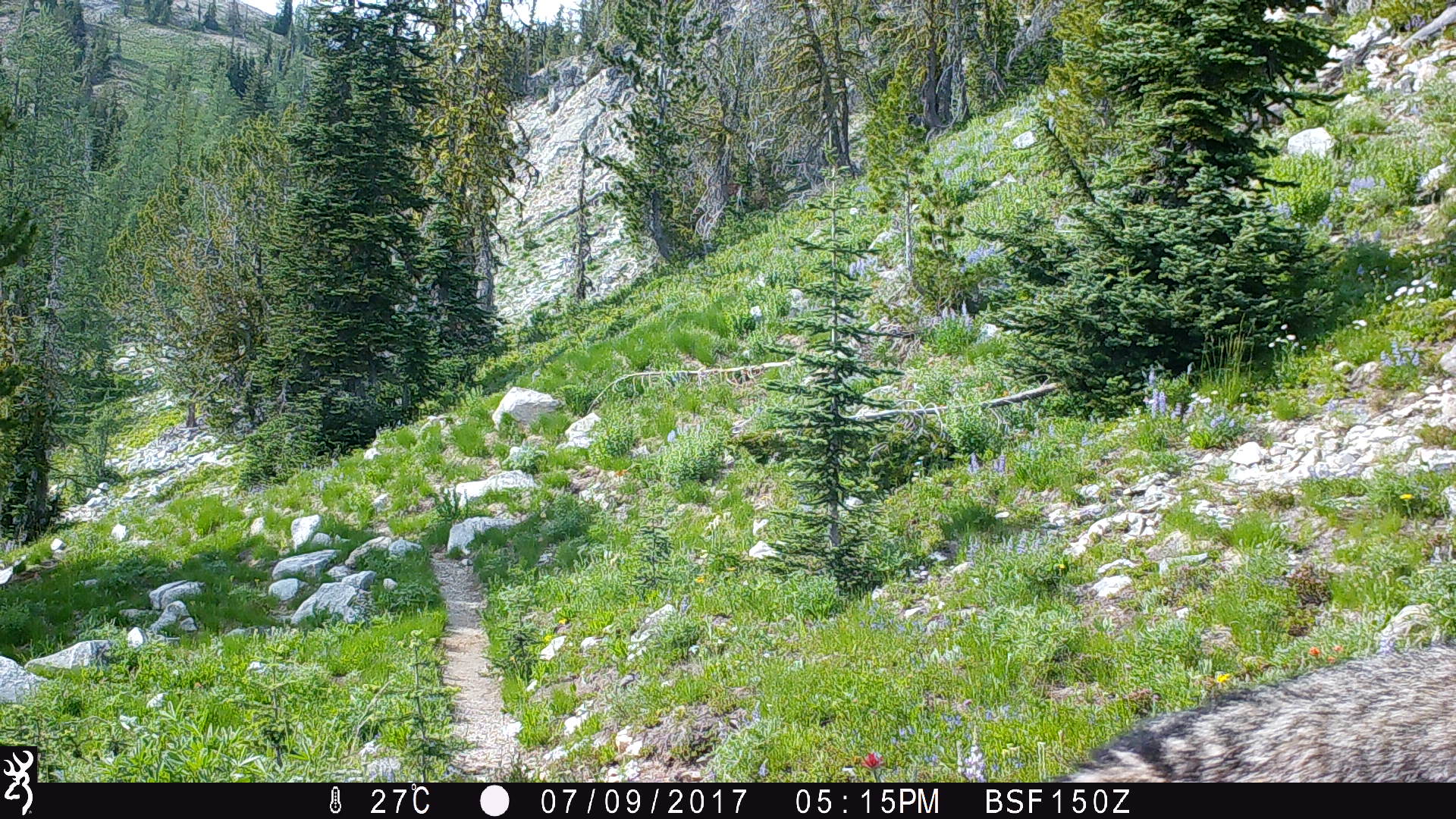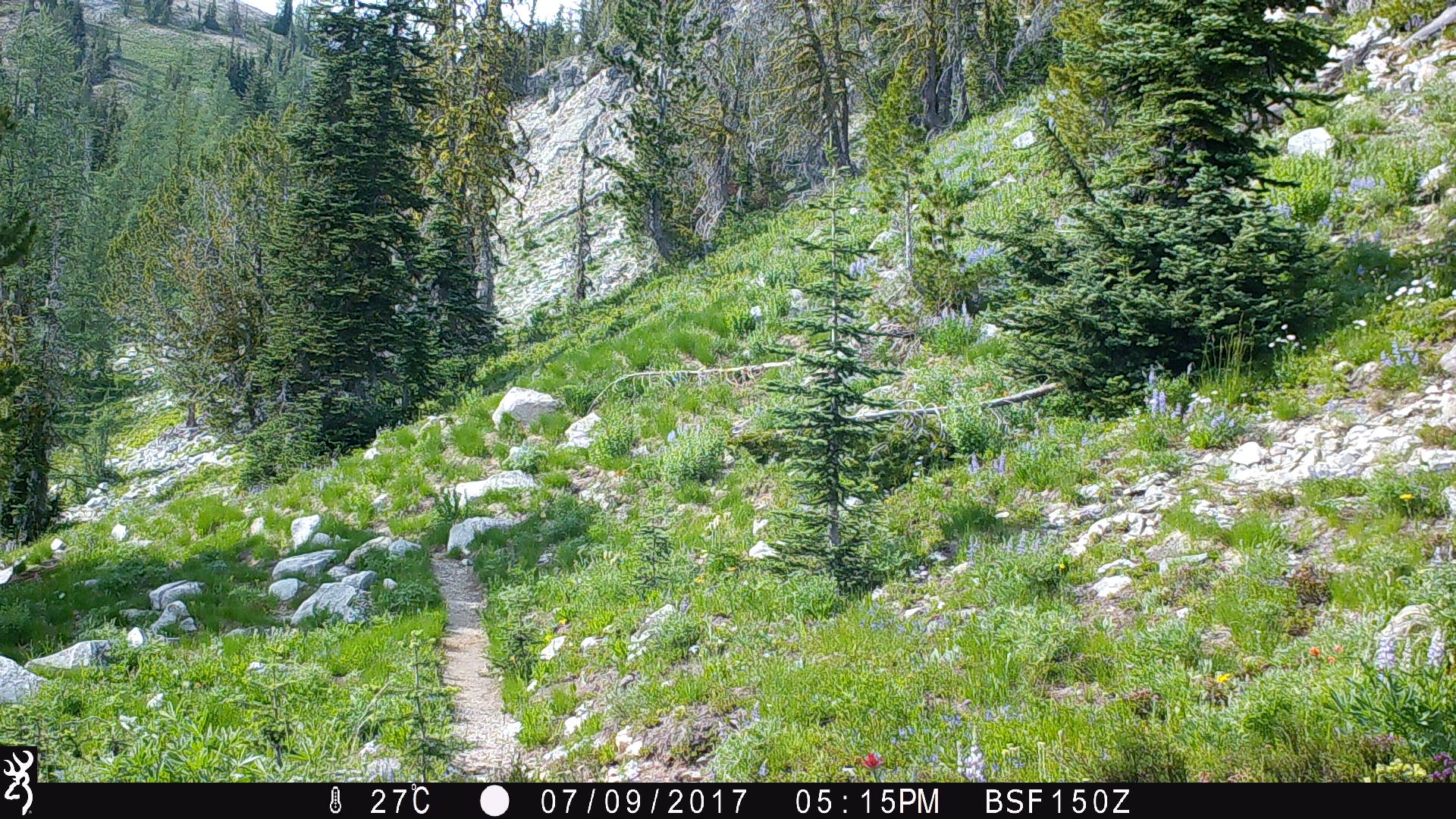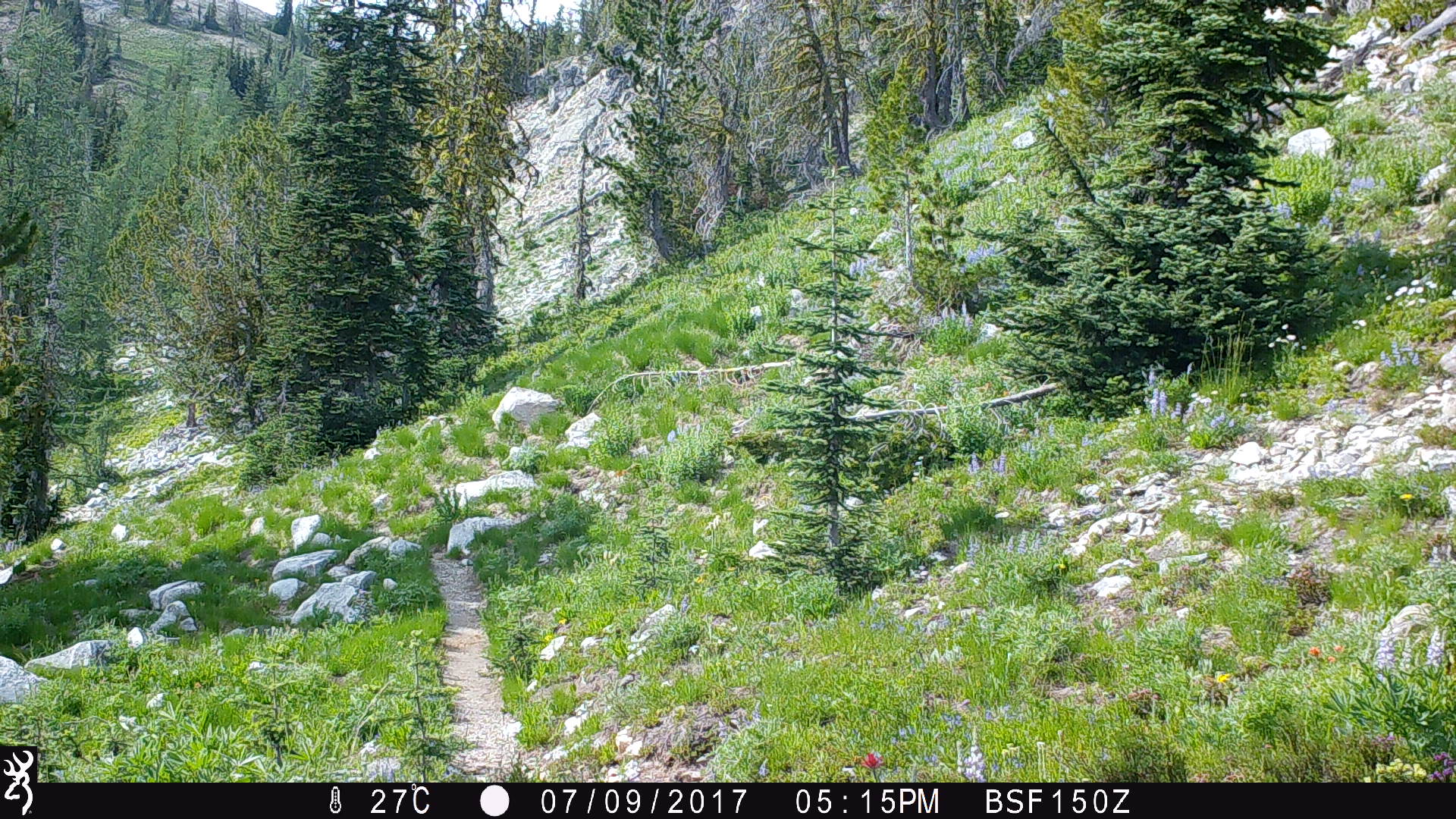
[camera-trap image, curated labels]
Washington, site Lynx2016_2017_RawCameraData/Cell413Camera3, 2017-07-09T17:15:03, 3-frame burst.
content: unidentified animal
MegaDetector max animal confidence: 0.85